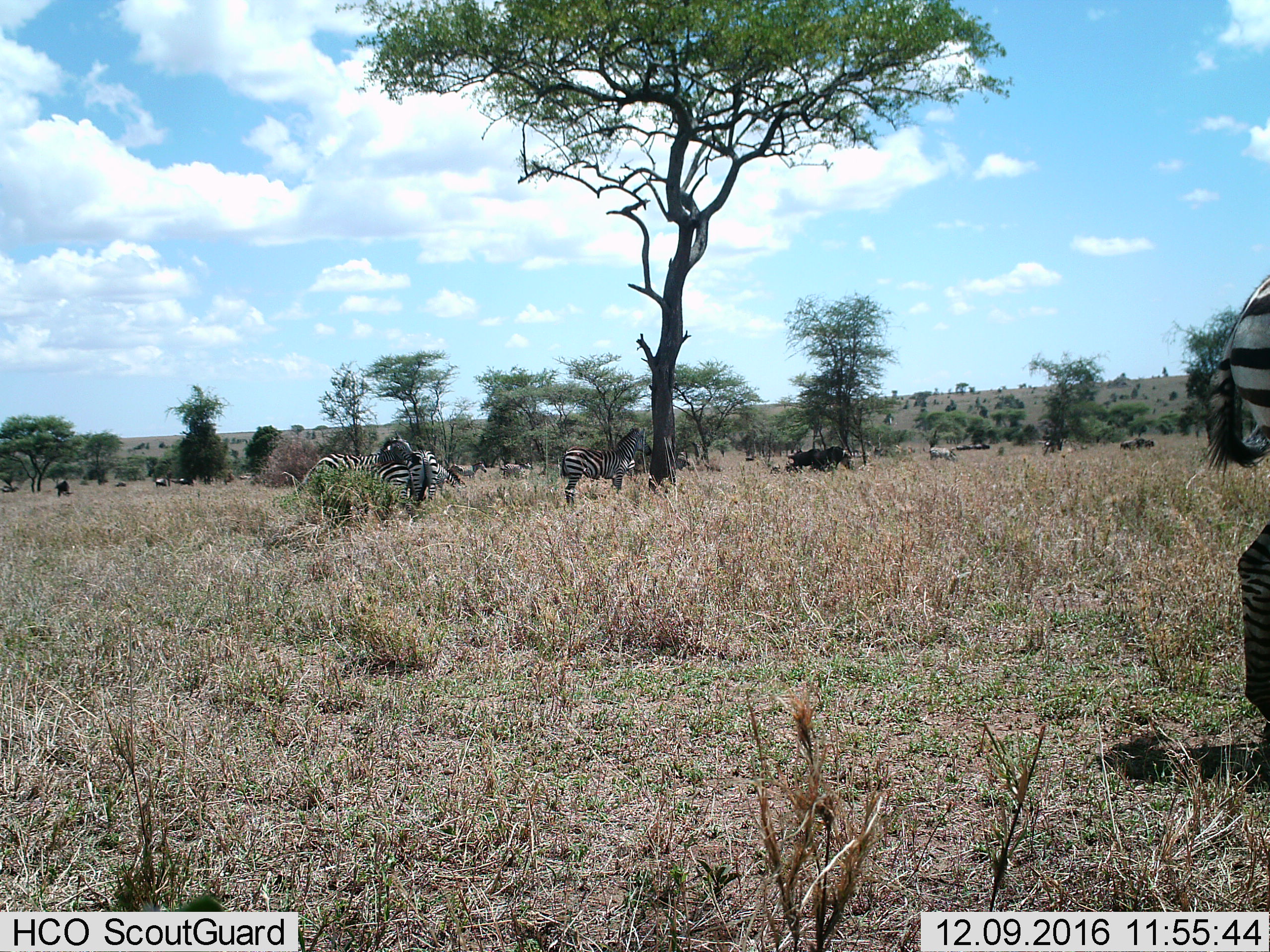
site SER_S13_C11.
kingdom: Animalia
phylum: Chordata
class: Mammalia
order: Perissodactyla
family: Equidae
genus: Equus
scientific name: Equus quagga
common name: plains zebra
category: zebraplains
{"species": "zebraplains (plains zebra) (Equus quagga)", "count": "6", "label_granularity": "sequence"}